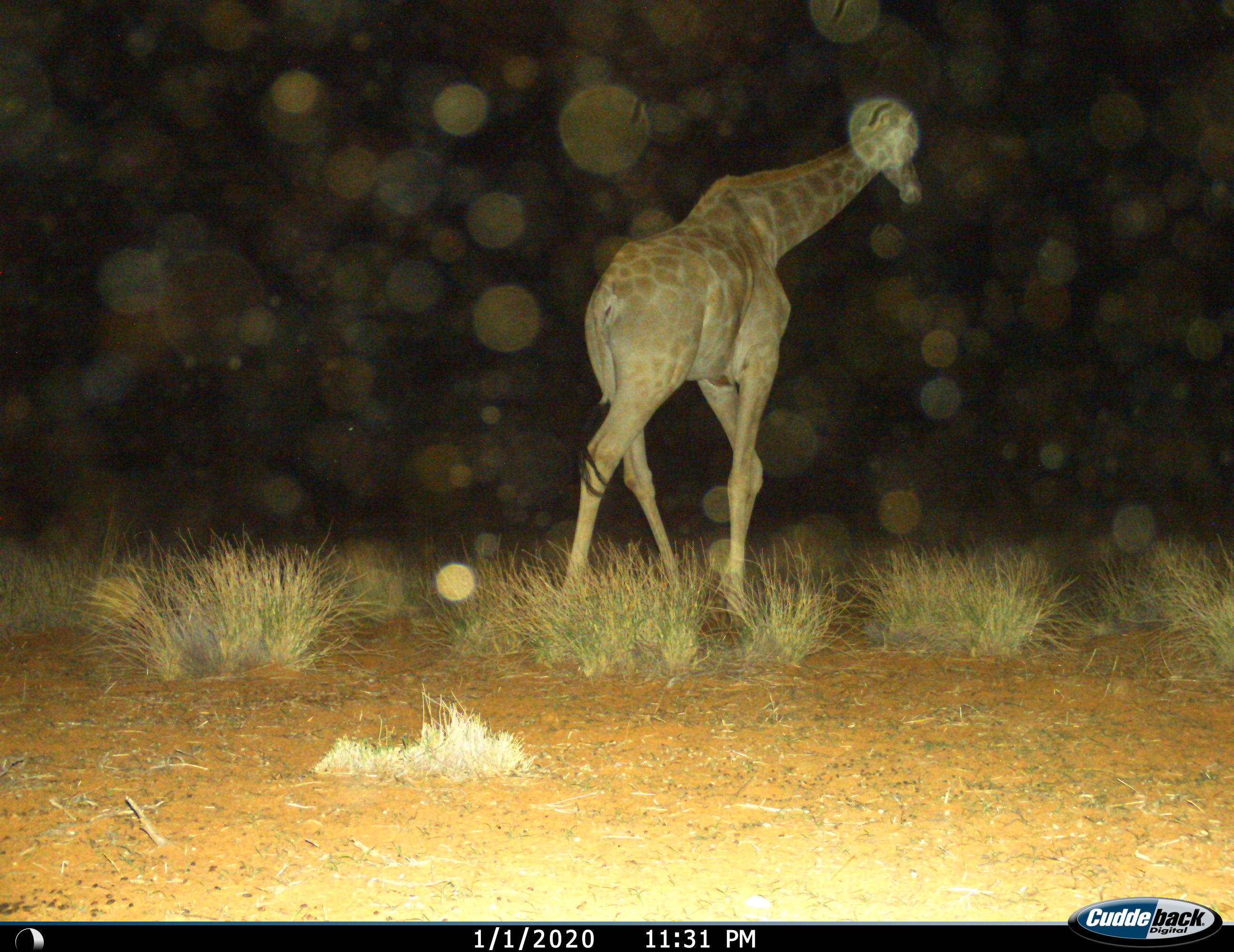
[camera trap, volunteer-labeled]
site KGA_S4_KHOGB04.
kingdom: Animalia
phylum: Chordata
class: Mammalia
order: Artiodactyla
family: Giraffidae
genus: Giraffa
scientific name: Giraffa camelopardalis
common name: giraffe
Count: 1.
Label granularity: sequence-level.